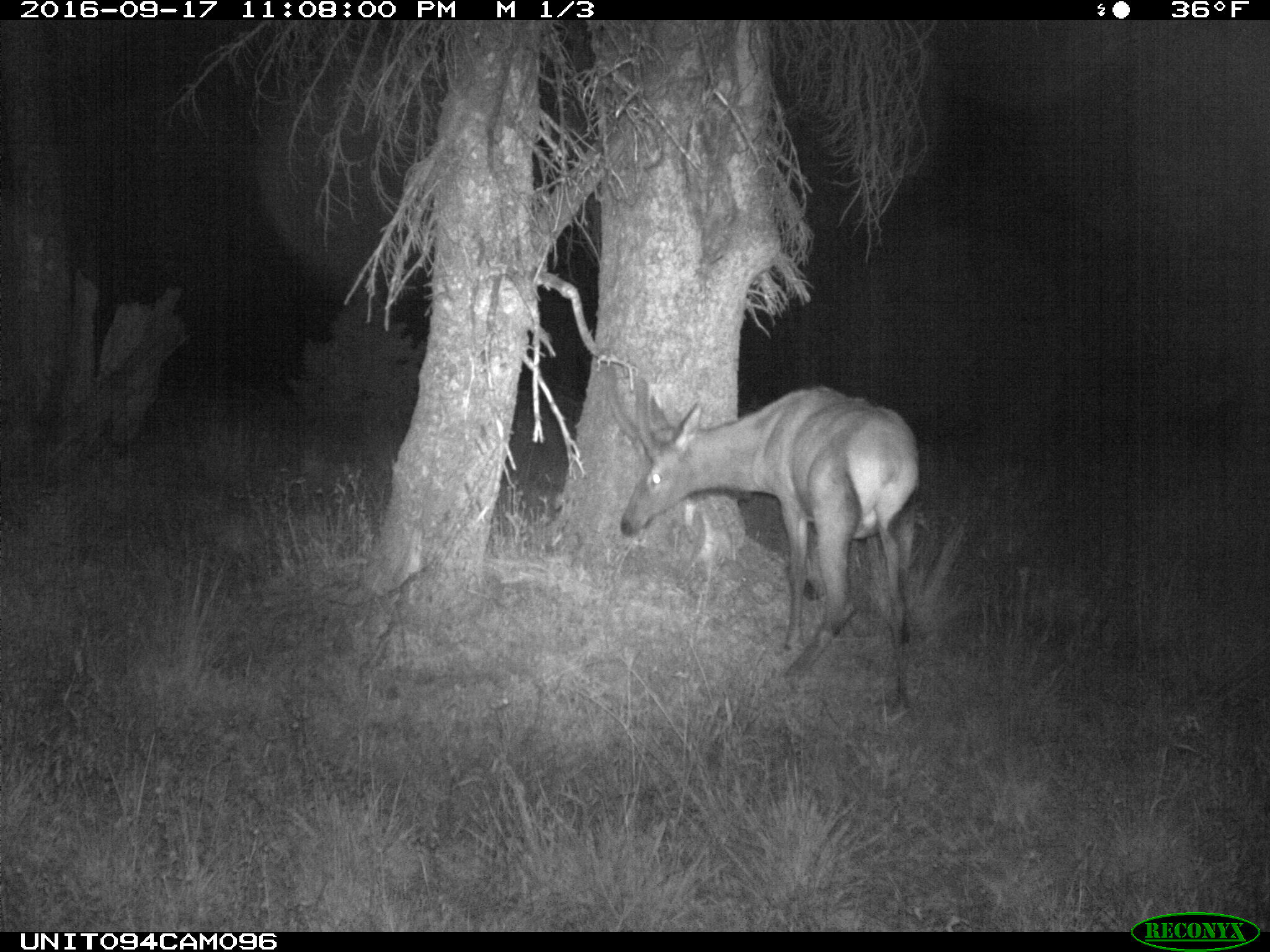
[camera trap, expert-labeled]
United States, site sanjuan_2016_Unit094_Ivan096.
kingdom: Animalia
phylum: Chordata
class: Mammalia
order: Artiodactyla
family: Cervidae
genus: Cervus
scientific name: Cervus elaphus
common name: red deer